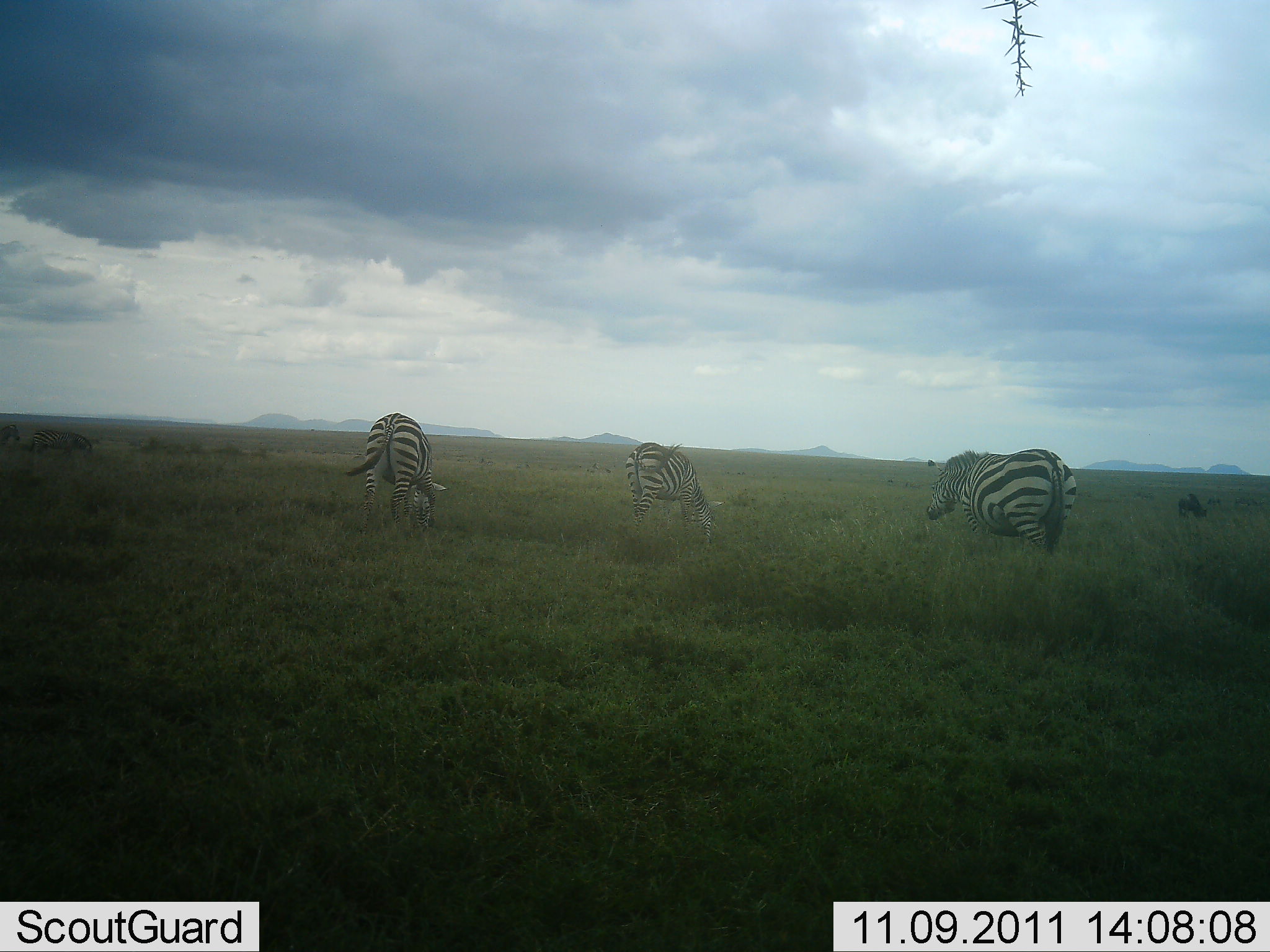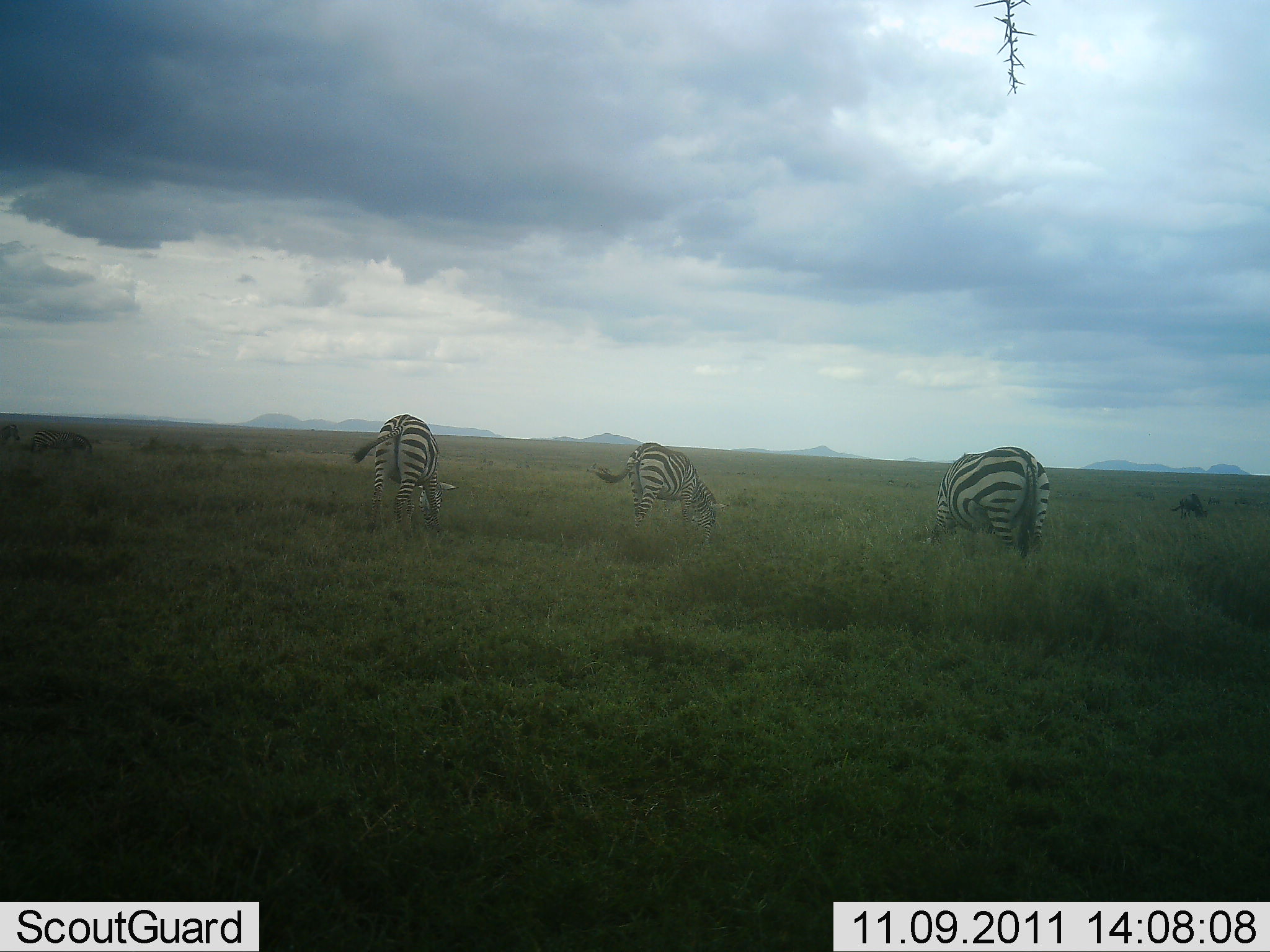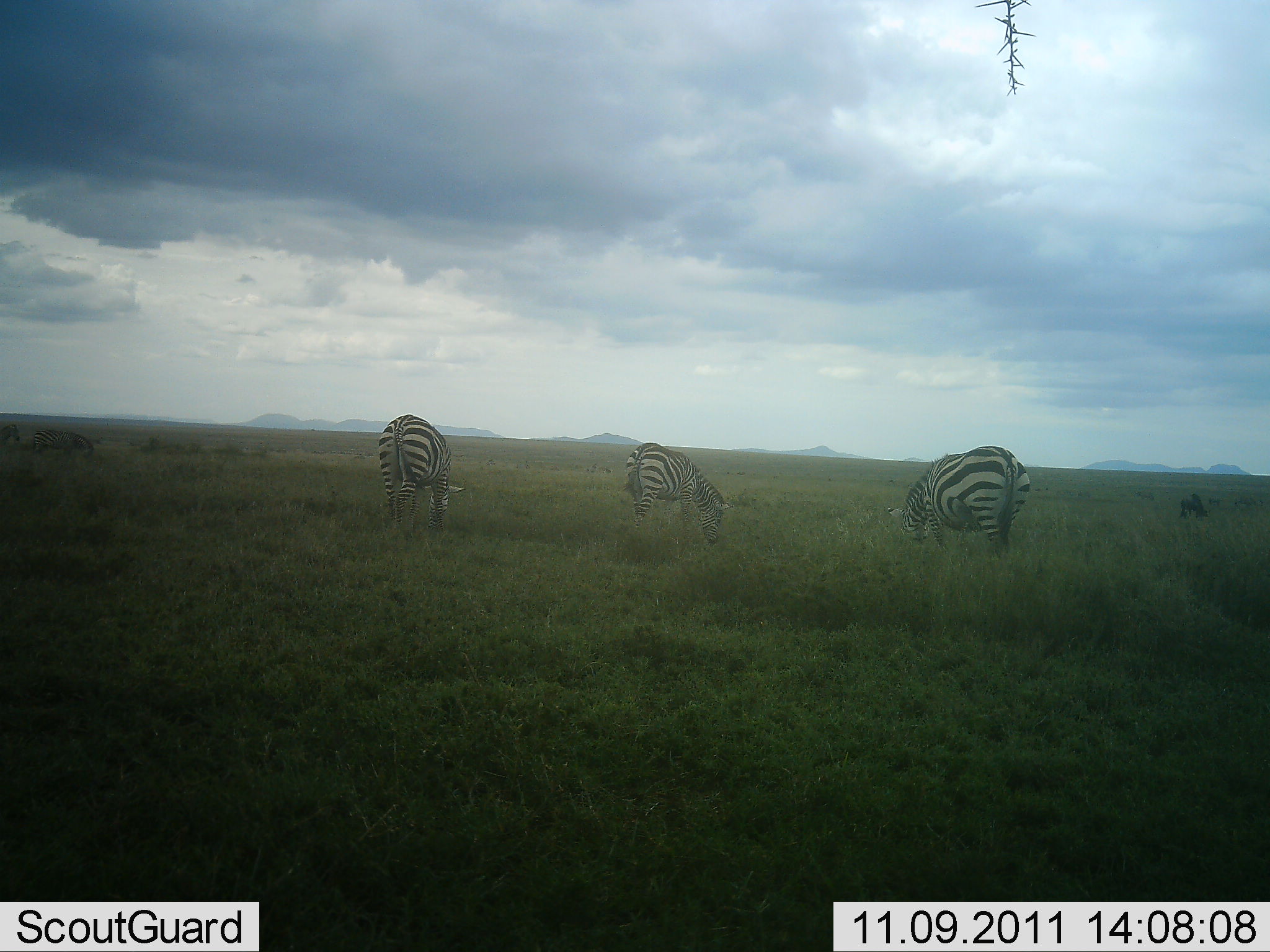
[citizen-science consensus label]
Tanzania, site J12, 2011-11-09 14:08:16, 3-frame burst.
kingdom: Animalia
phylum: Chordata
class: Mammalia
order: Perissodactyla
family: Equidae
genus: Equus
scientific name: Equus quagga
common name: plains zebra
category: zebra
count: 3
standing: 33%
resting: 0%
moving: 13%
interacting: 0%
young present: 0%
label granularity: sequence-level